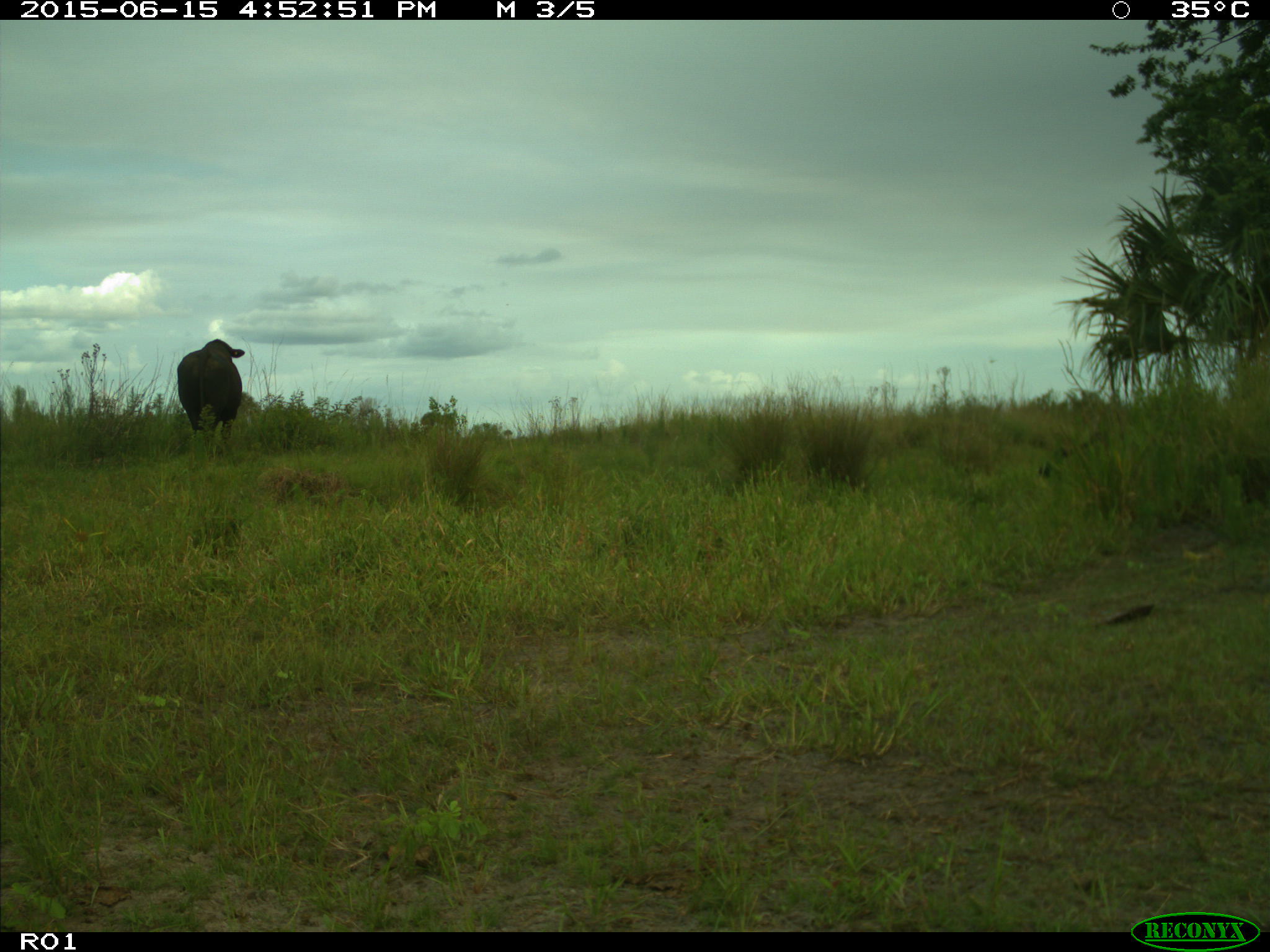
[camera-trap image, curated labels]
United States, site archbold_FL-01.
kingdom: Animalia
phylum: Chordata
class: Mammalia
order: Artiodactyla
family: Bovidae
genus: Bos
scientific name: Bos taurus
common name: domestic cow